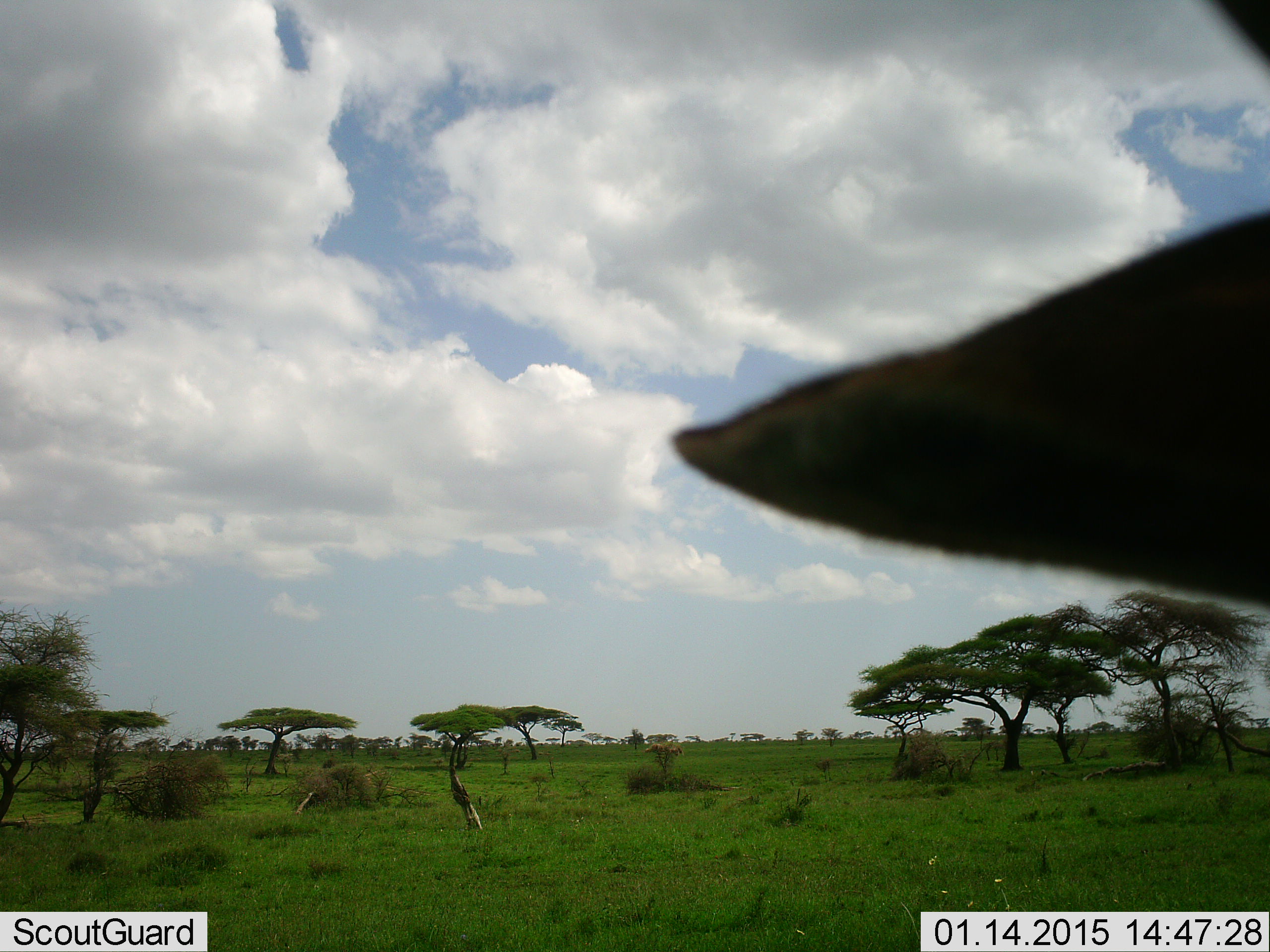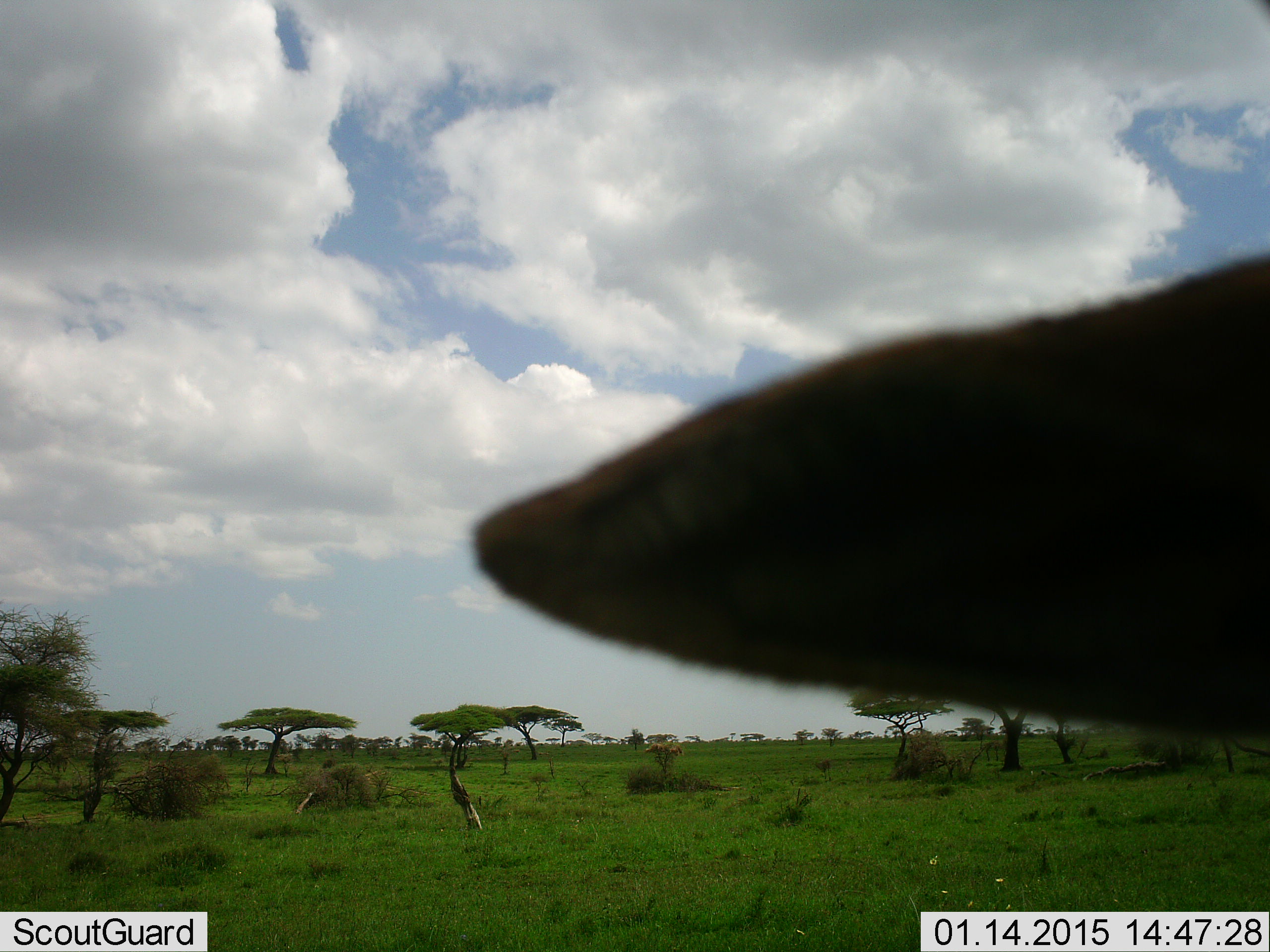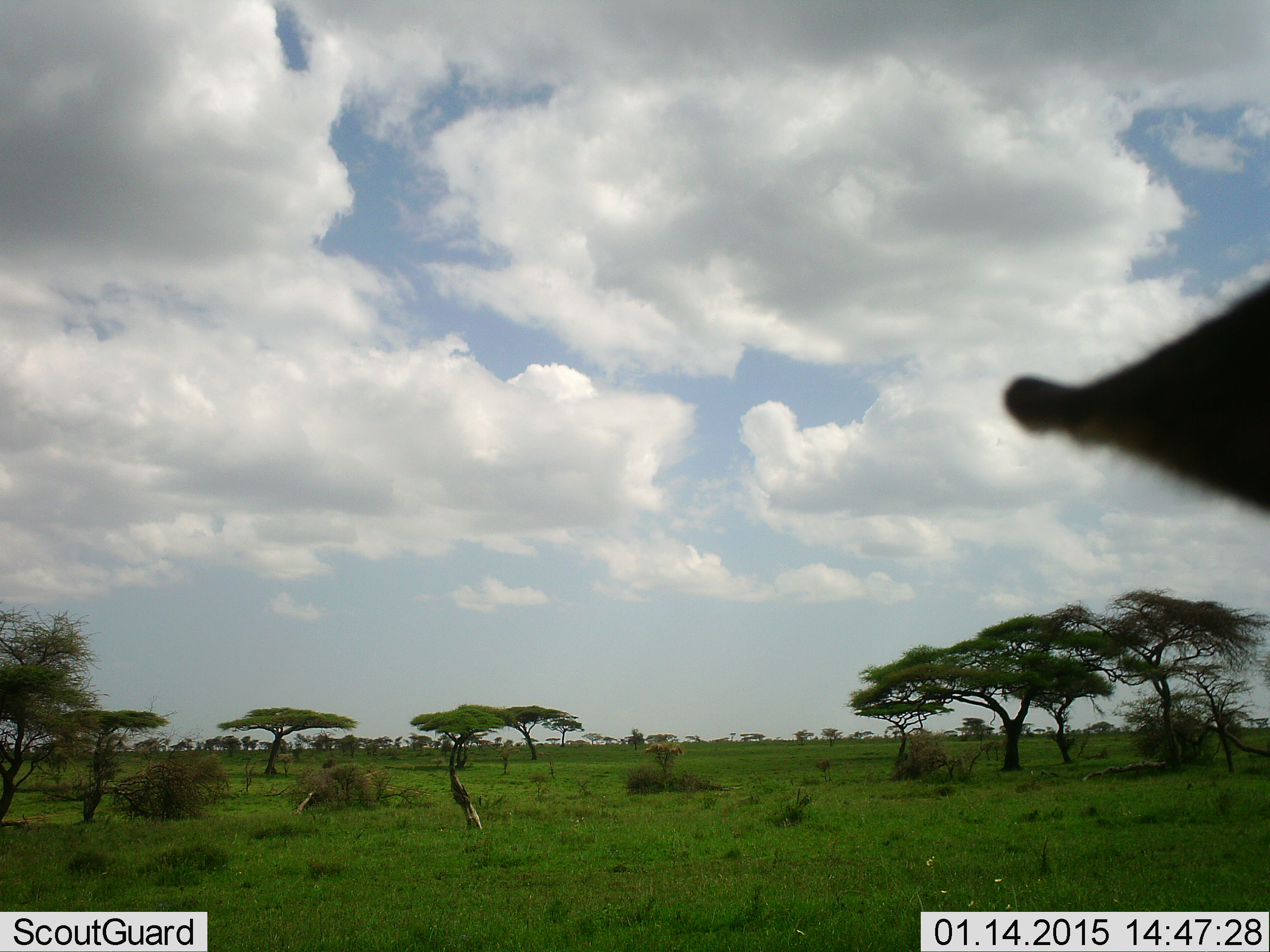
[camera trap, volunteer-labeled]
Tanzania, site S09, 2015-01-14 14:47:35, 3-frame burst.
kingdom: Animalia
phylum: Chordata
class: Mammalia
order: Artiodactyla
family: Bovidae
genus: Connochaetes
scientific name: Connochaetes taurinus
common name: blue wildebeest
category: wildebeest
Wildebeest (blue wildebeest) (Connochaetes taurinus), count 1. Behavior (volunteer vote fractions): standing 100%, resting 0%, moving 0%, interacting 0%. Young present (vote fraction): 0%. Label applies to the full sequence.